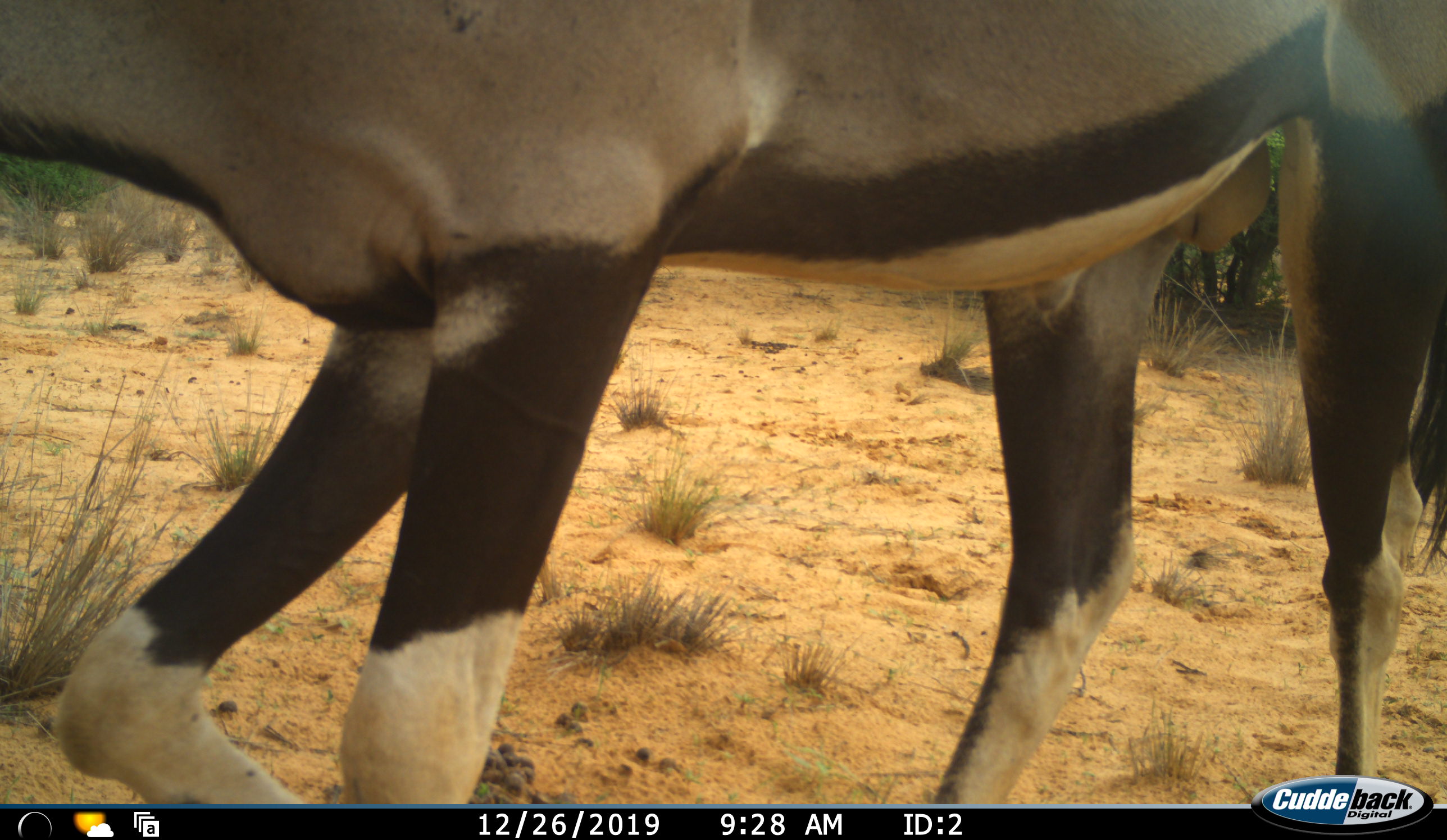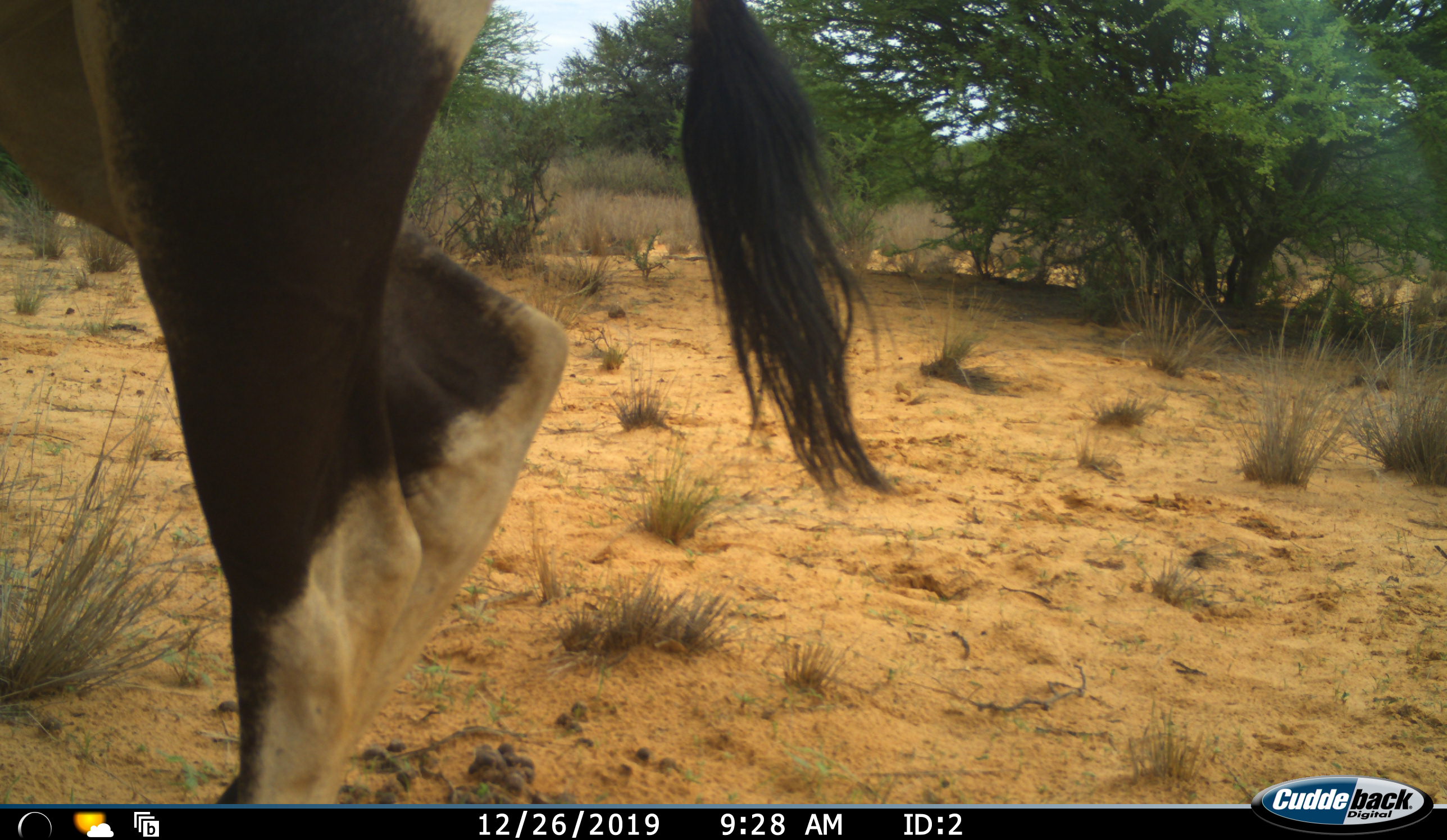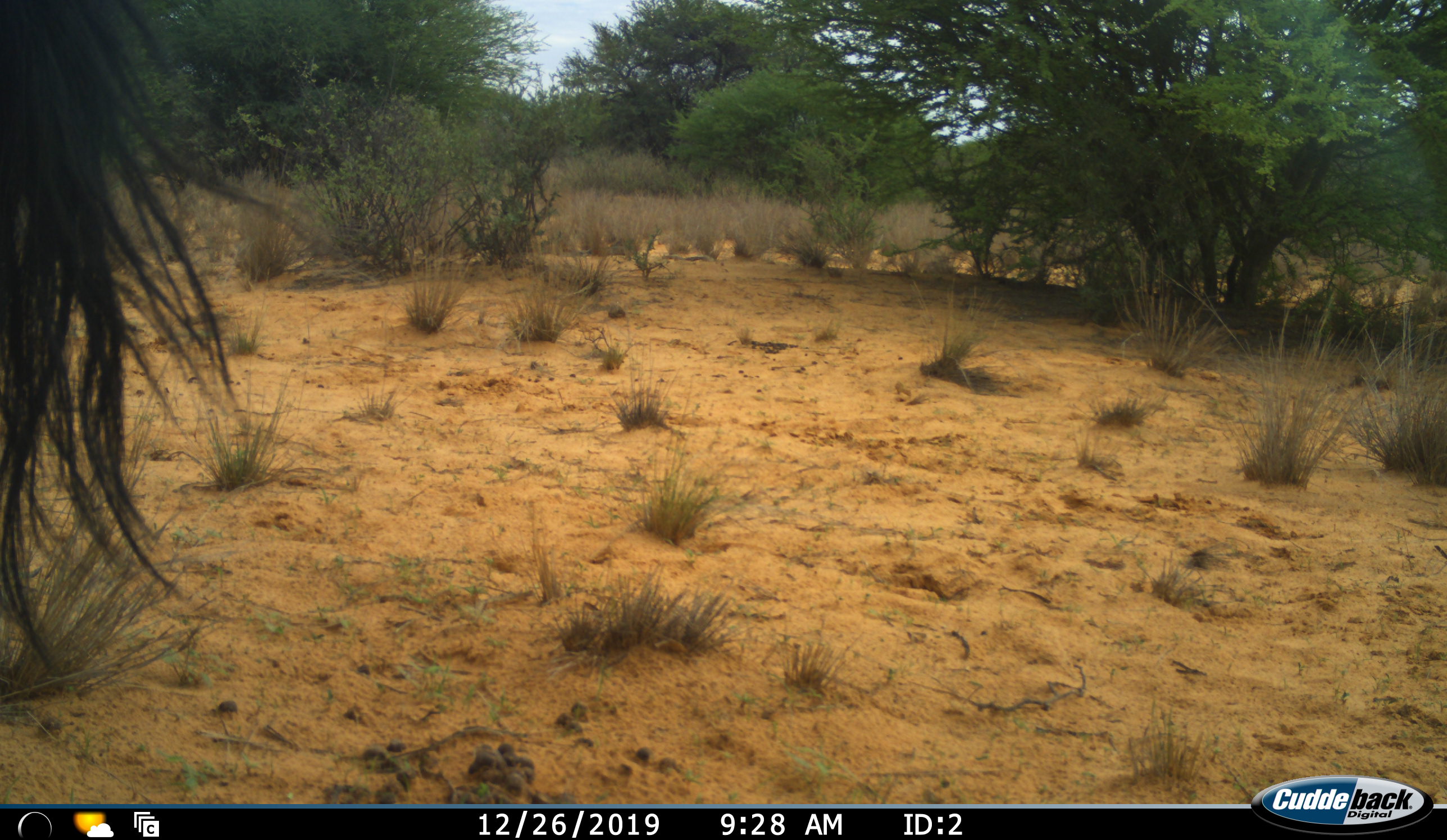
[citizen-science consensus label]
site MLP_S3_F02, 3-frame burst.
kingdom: Animalia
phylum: Chordata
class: Mammalia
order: Artiodactyla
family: Bovidae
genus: Oryx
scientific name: Oryx gazella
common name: gemsbok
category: oryx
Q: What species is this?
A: Oryx (gemsbok) (Oryx gazella).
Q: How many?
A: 1.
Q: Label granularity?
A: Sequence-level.